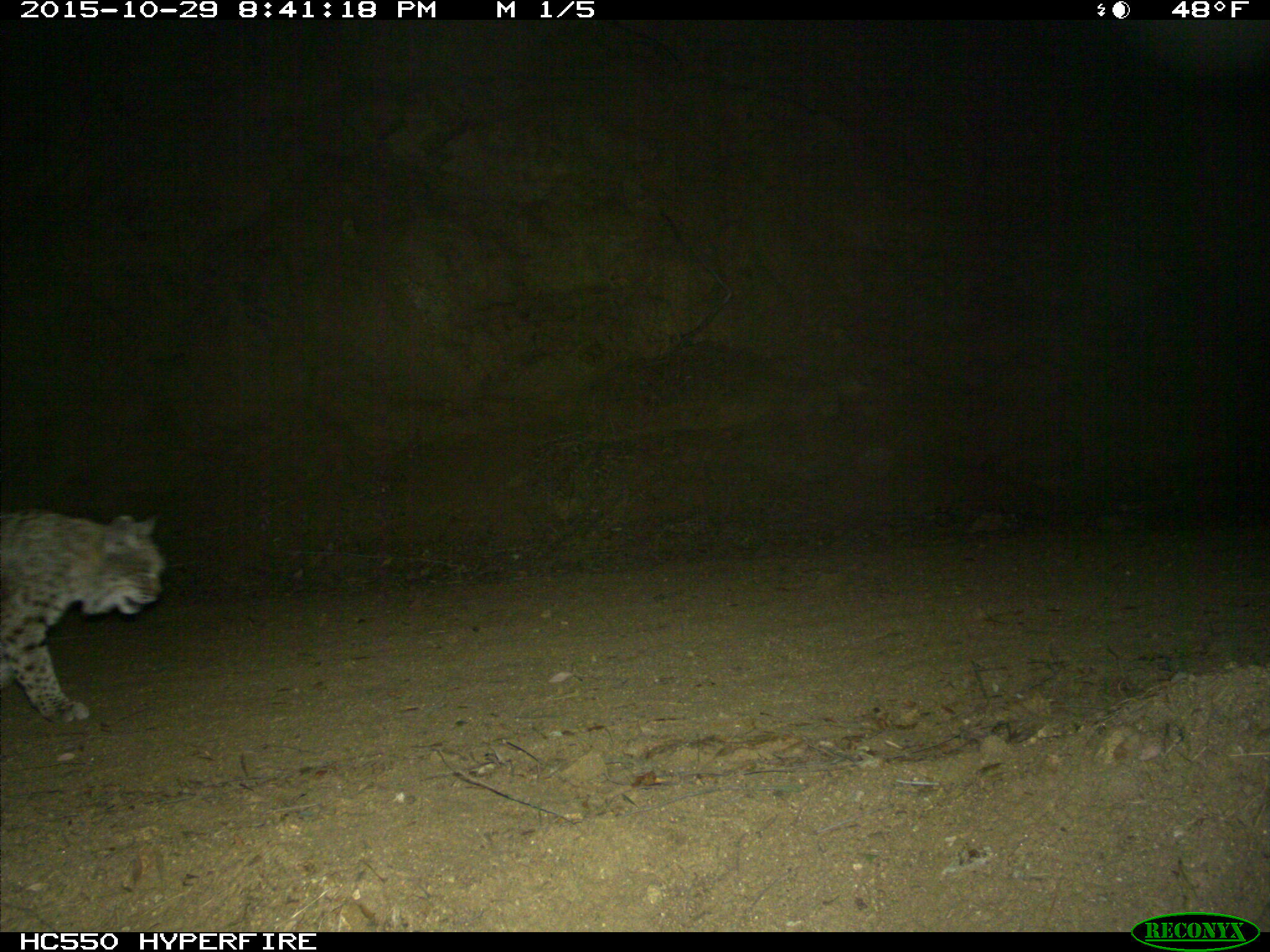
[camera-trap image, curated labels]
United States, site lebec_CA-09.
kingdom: Animalia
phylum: Chordata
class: Mammalia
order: Carnivora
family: Felidae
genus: Lynx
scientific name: Lynx rufus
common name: bobcat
Lynx rufus (bobcat).